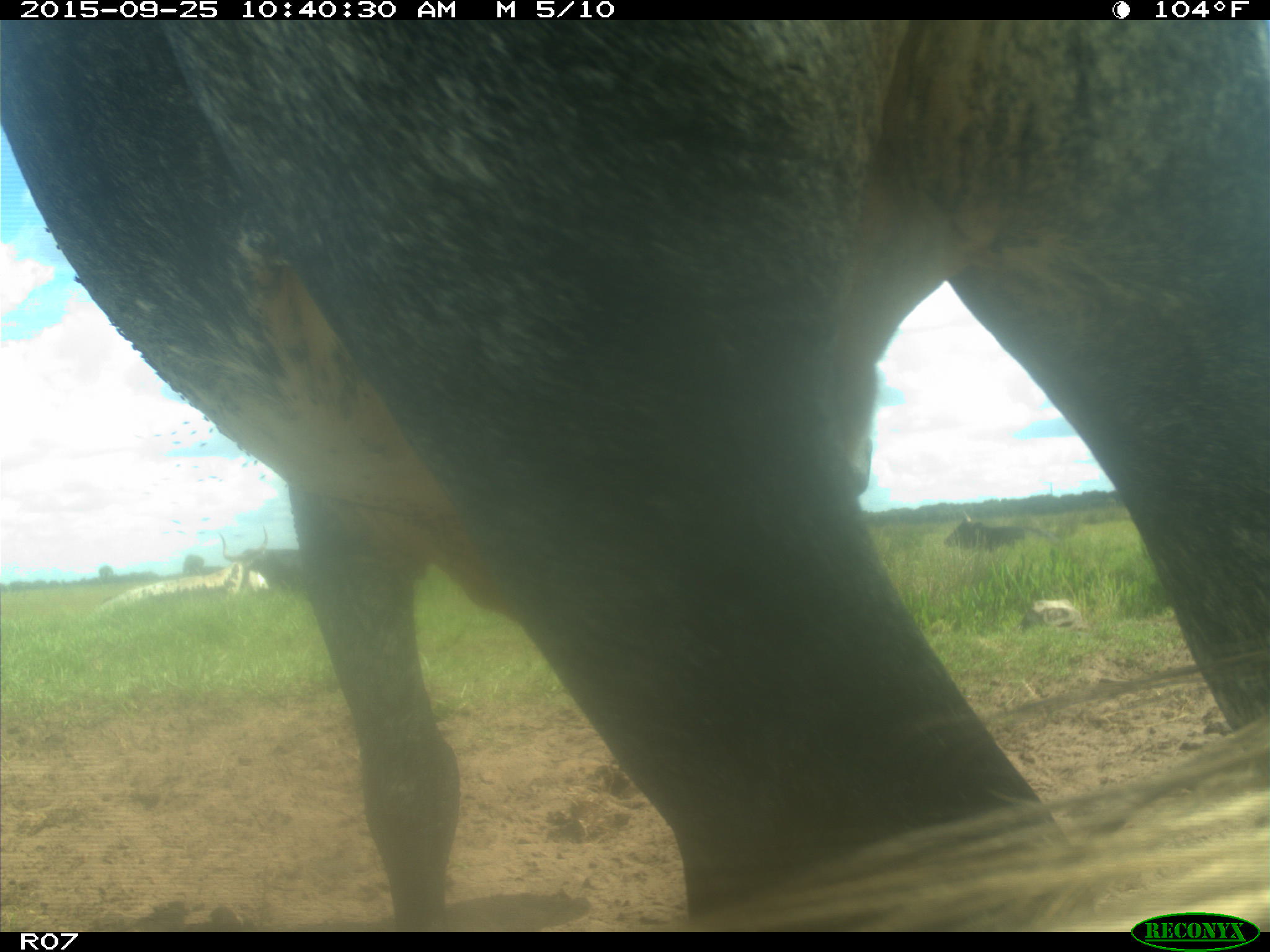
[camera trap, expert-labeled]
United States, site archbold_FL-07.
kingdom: Animalia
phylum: Chordata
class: Mammalia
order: Artiodactyla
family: Bovidae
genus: Bos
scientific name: Bos taurus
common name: domestic cow